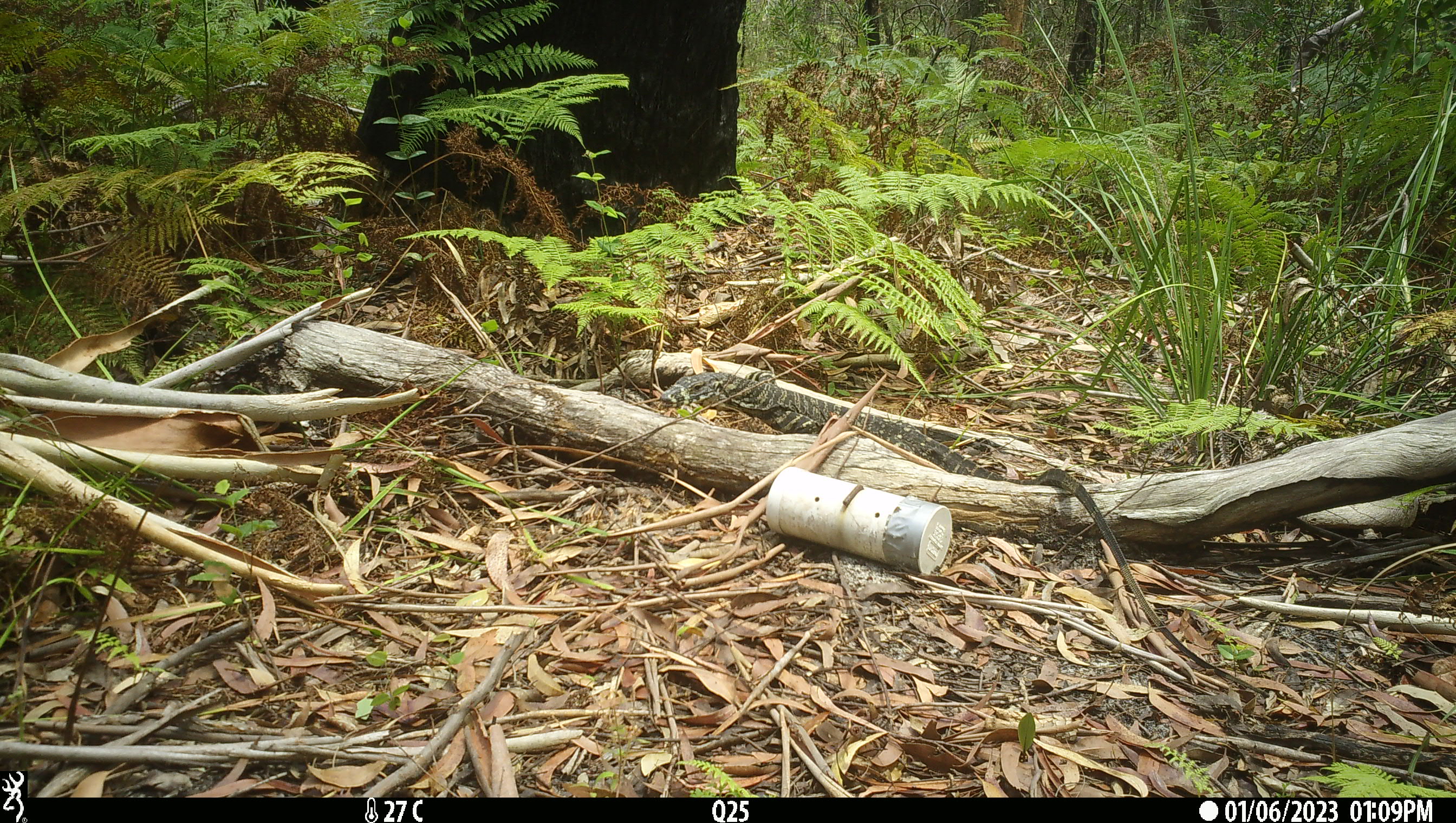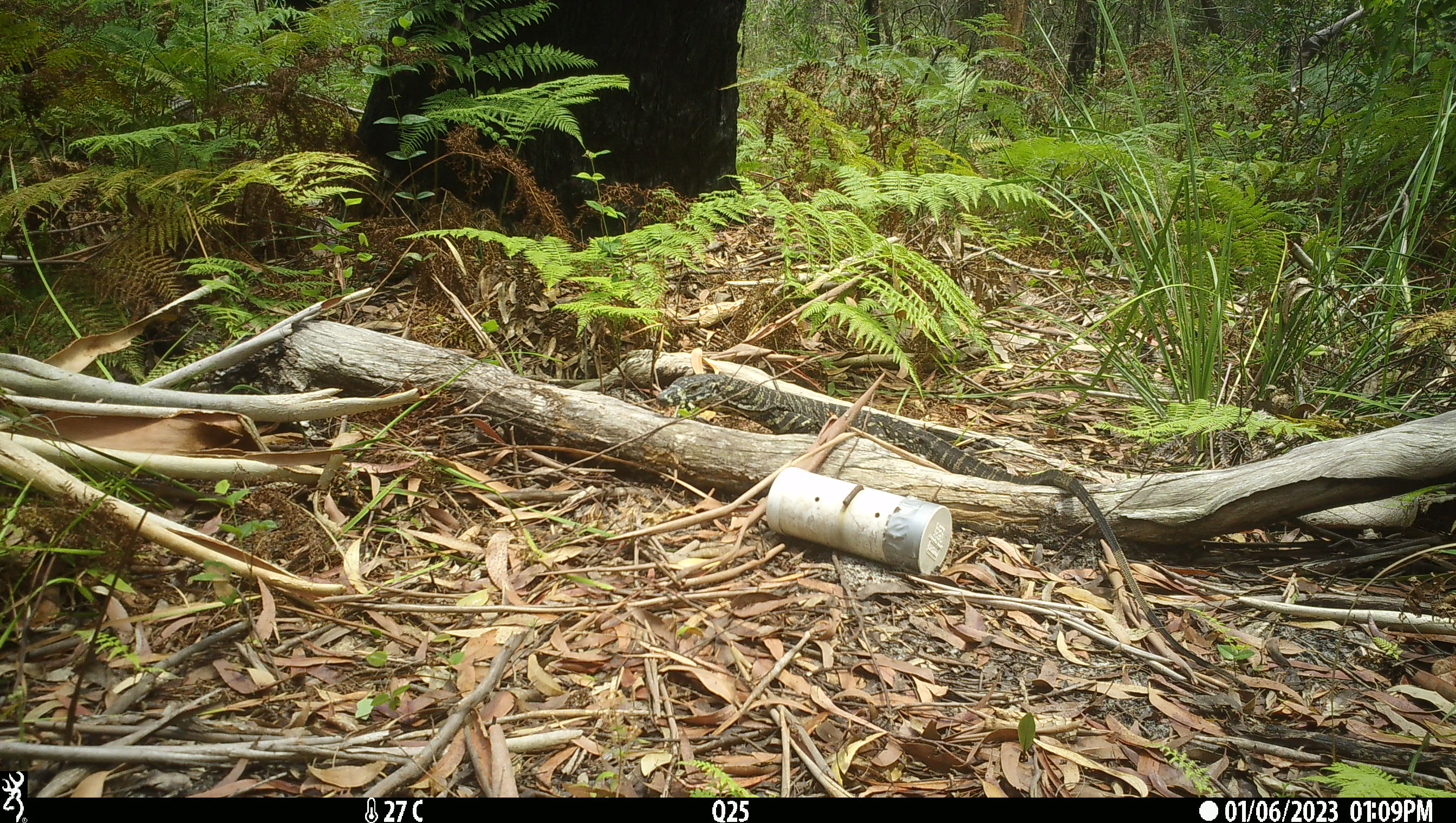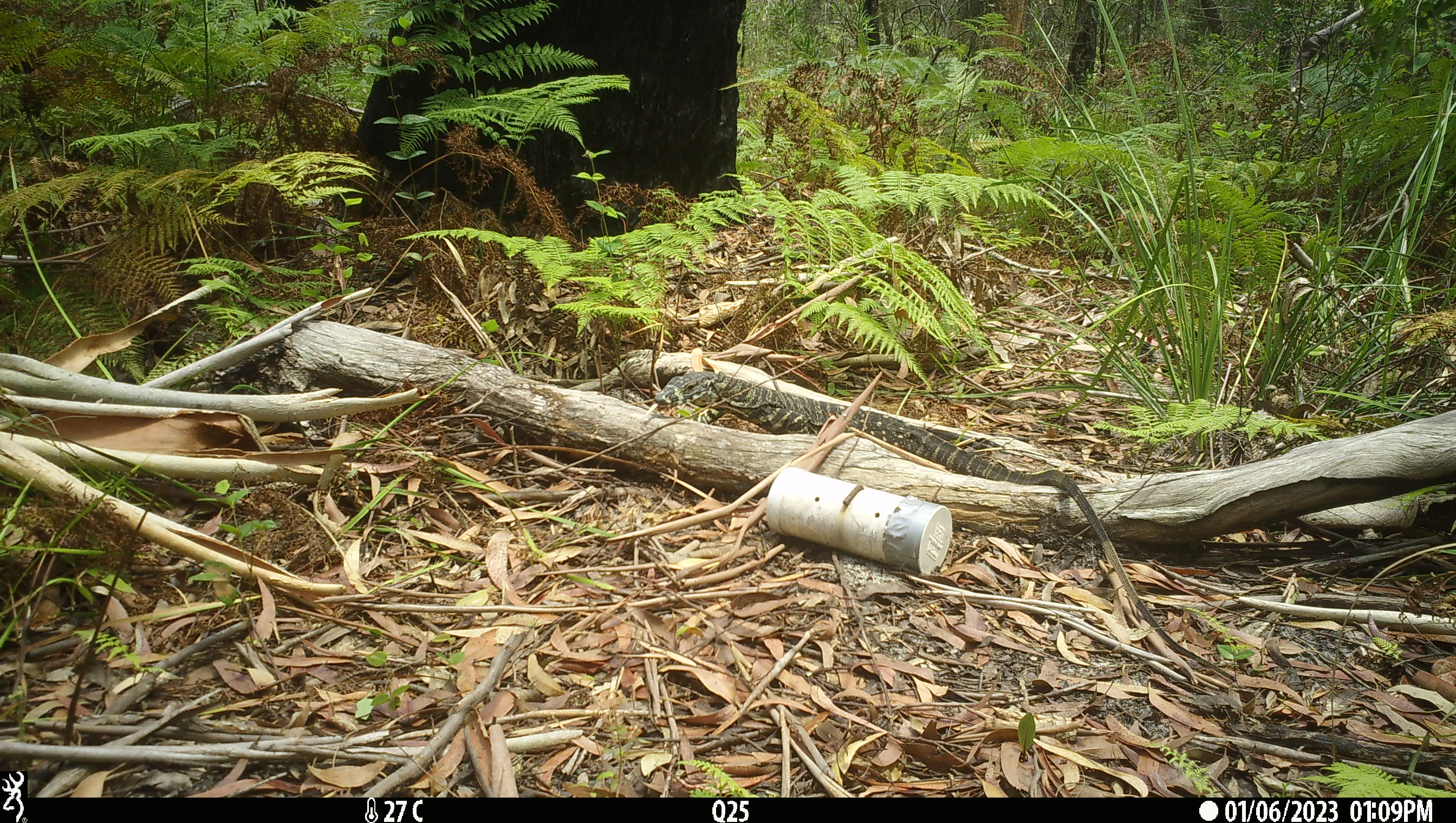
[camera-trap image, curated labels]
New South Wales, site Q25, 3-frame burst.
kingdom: Animalia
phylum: Chordata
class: Reptilia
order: Squamata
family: Varanidae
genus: Varanus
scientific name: Varanus varius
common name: lace monitor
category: goanna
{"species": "goanna (lace monitor) (Varanus varius)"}